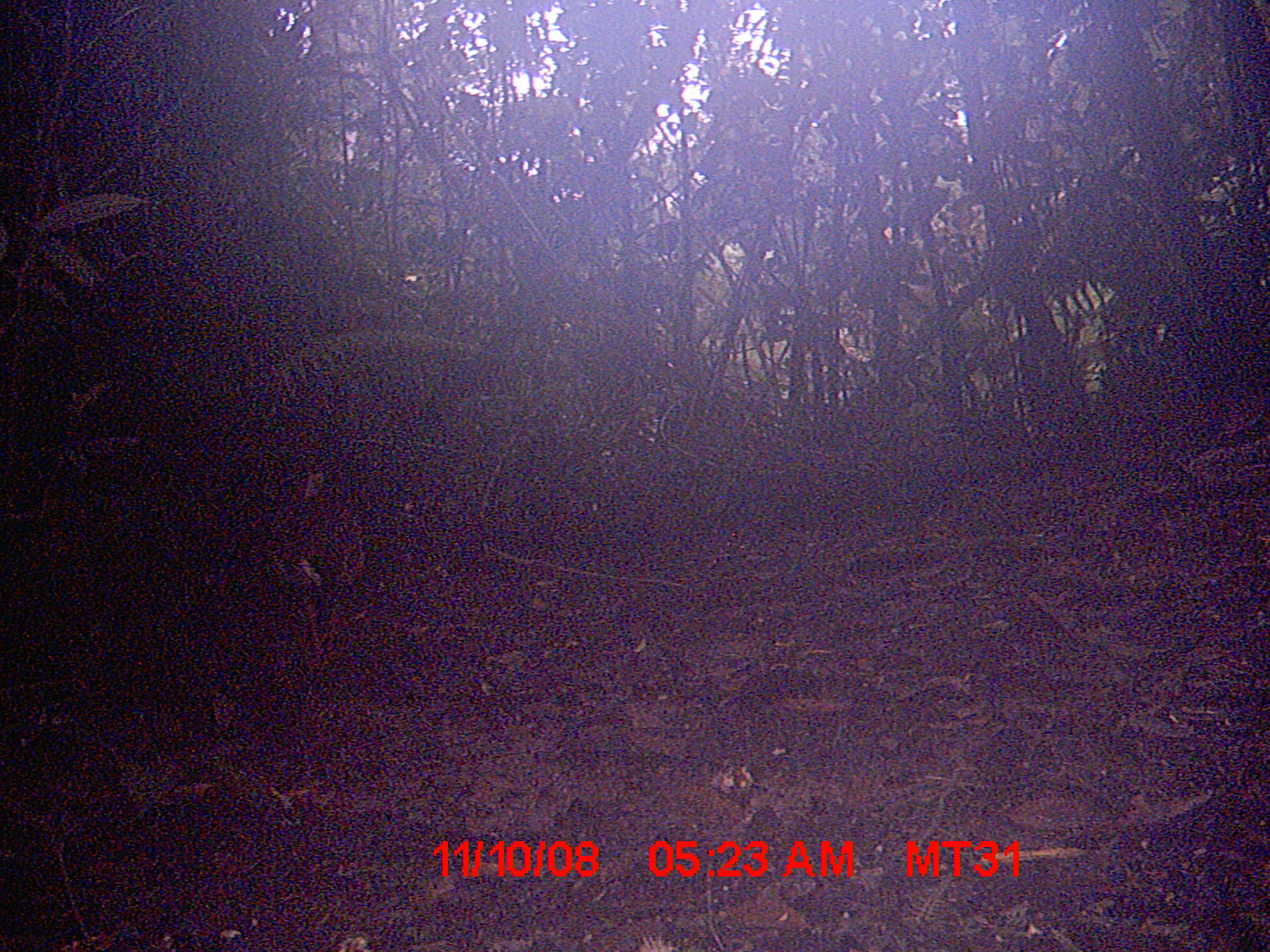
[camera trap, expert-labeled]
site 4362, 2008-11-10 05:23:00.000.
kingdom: Animalia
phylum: Chordata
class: Aves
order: Pelecaniformes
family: Threskiornithidae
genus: Lophotibis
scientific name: Lophotibis cristata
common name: madagascan ibis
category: lophotibis cristataa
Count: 1.